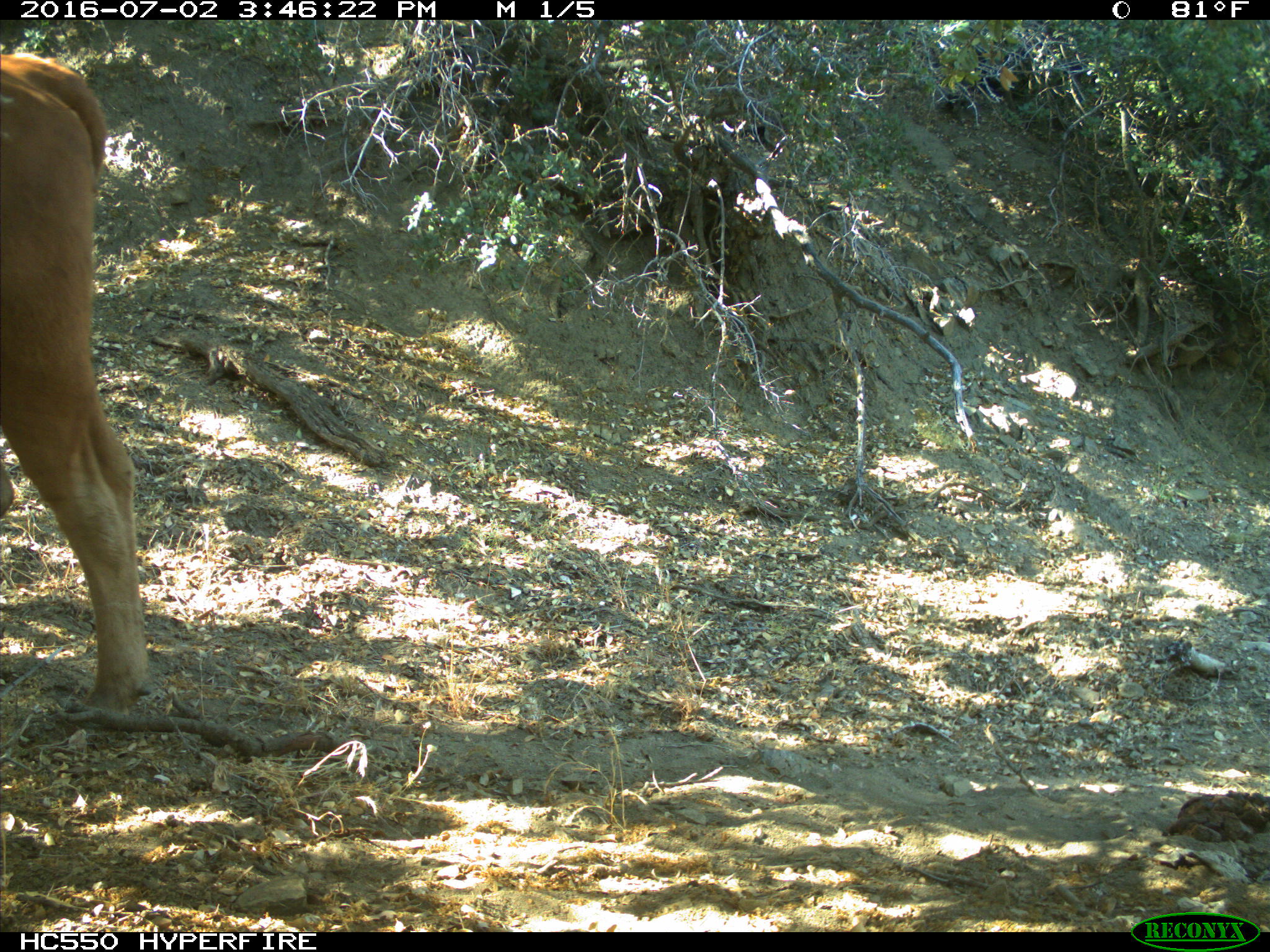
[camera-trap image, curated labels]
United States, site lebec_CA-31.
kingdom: Animalia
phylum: Chordata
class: Mammalia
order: Artiodactyla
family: Bovidae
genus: Bos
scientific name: Bos taurus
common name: domestic cow